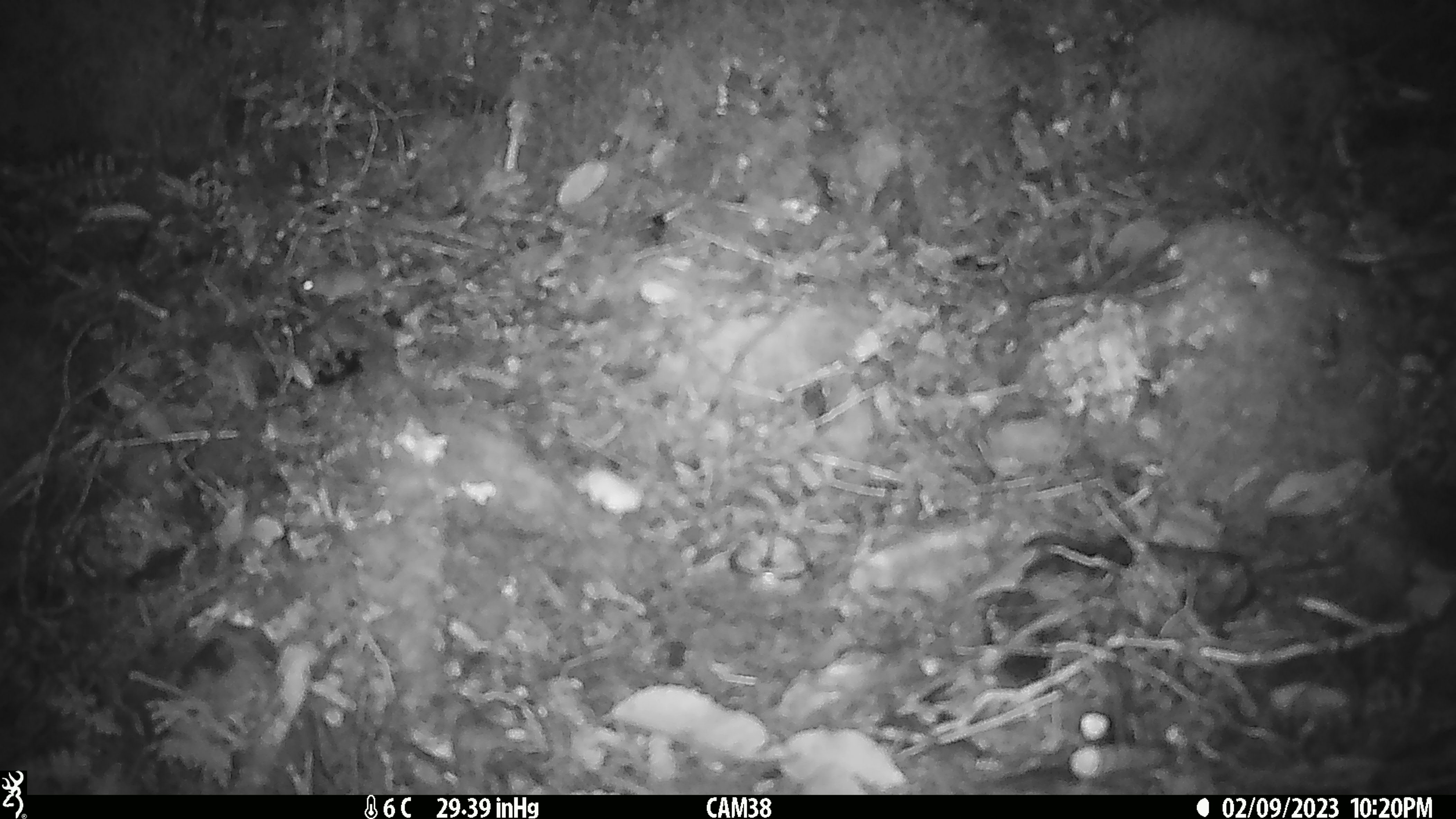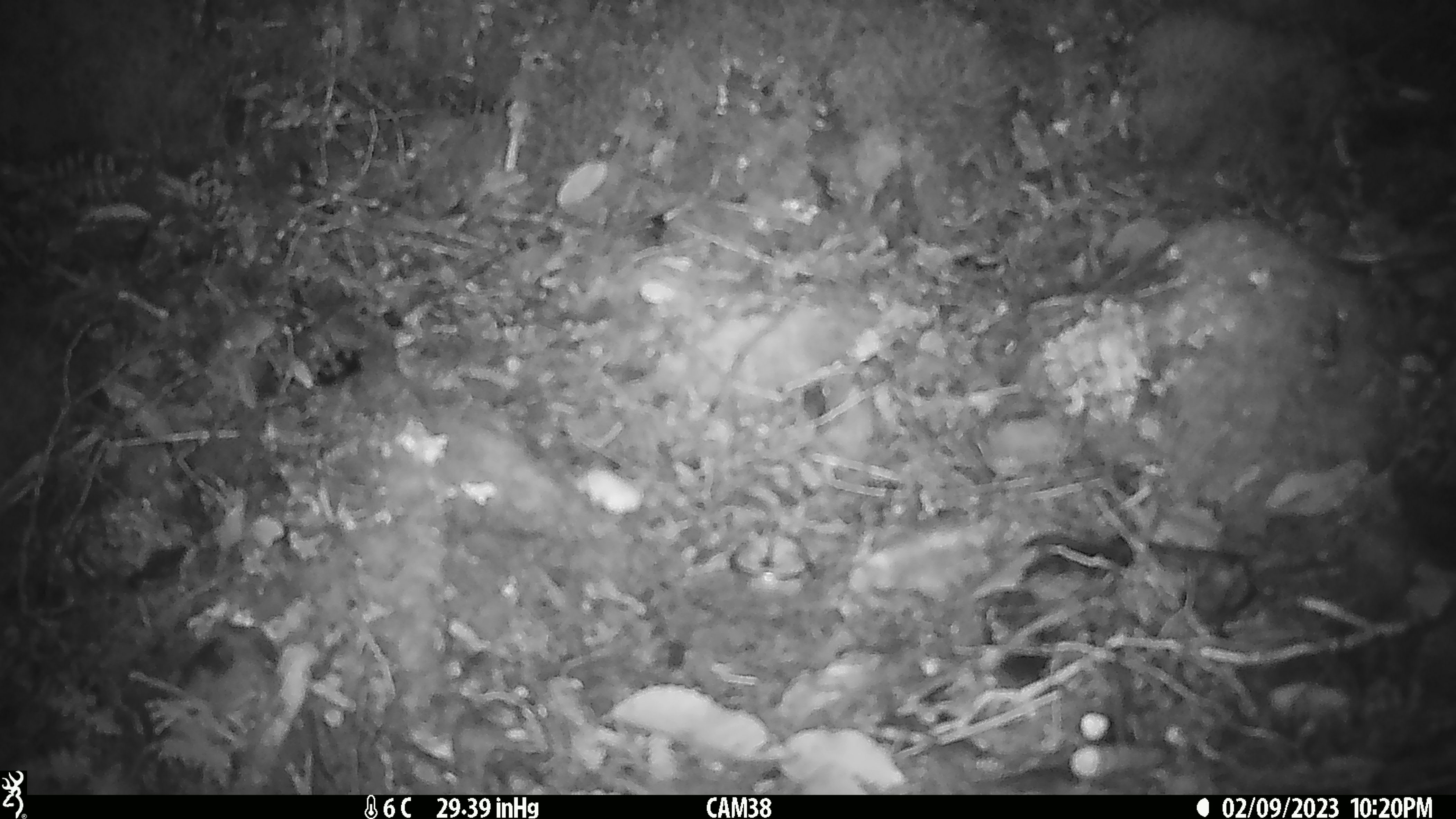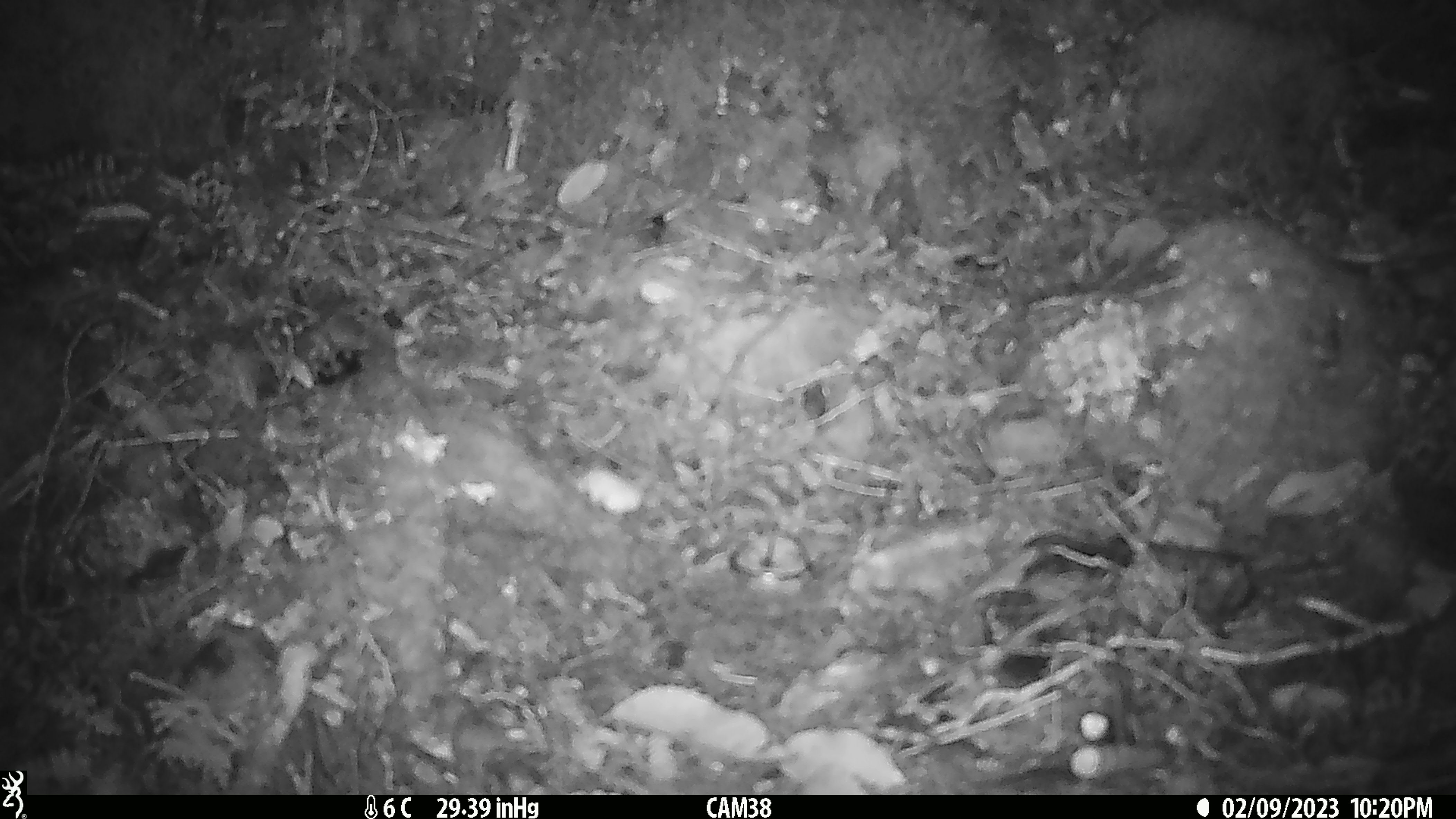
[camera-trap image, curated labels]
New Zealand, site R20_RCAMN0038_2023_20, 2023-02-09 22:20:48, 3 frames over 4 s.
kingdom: Animalia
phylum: Chordata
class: Mammalia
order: Rodentia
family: Muridae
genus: Mus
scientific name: Mus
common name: mouse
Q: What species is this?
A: Mouse (Mus).